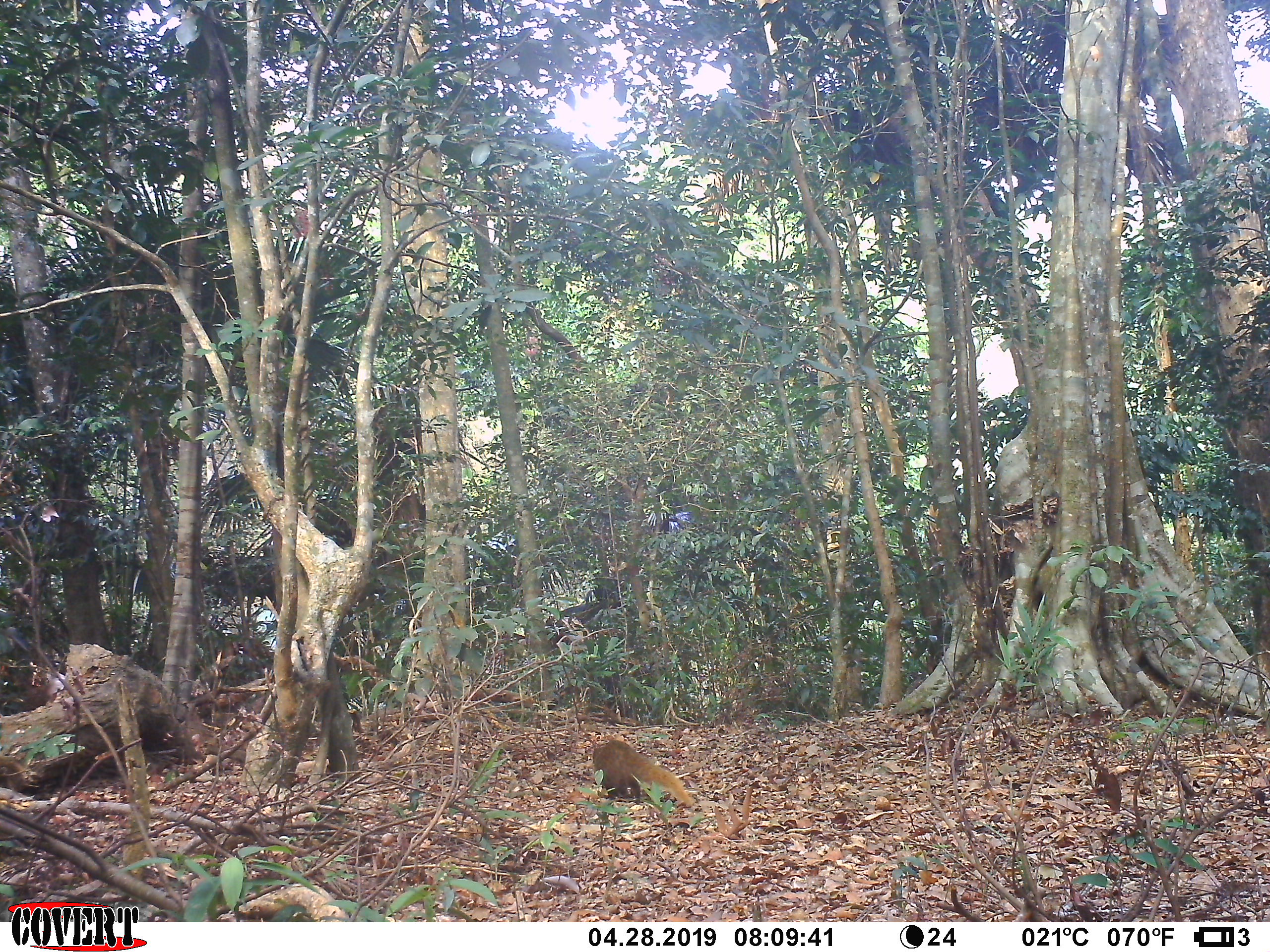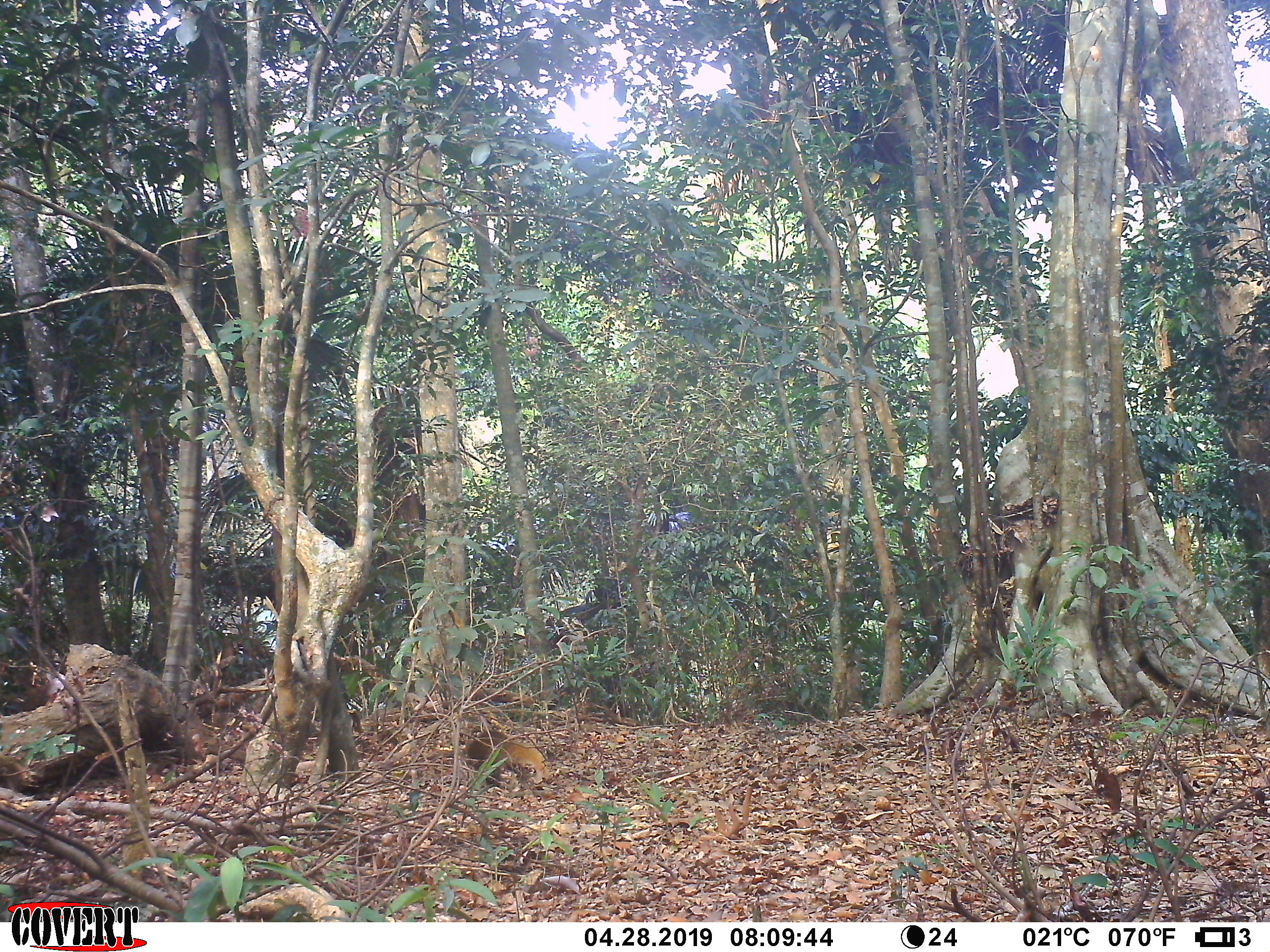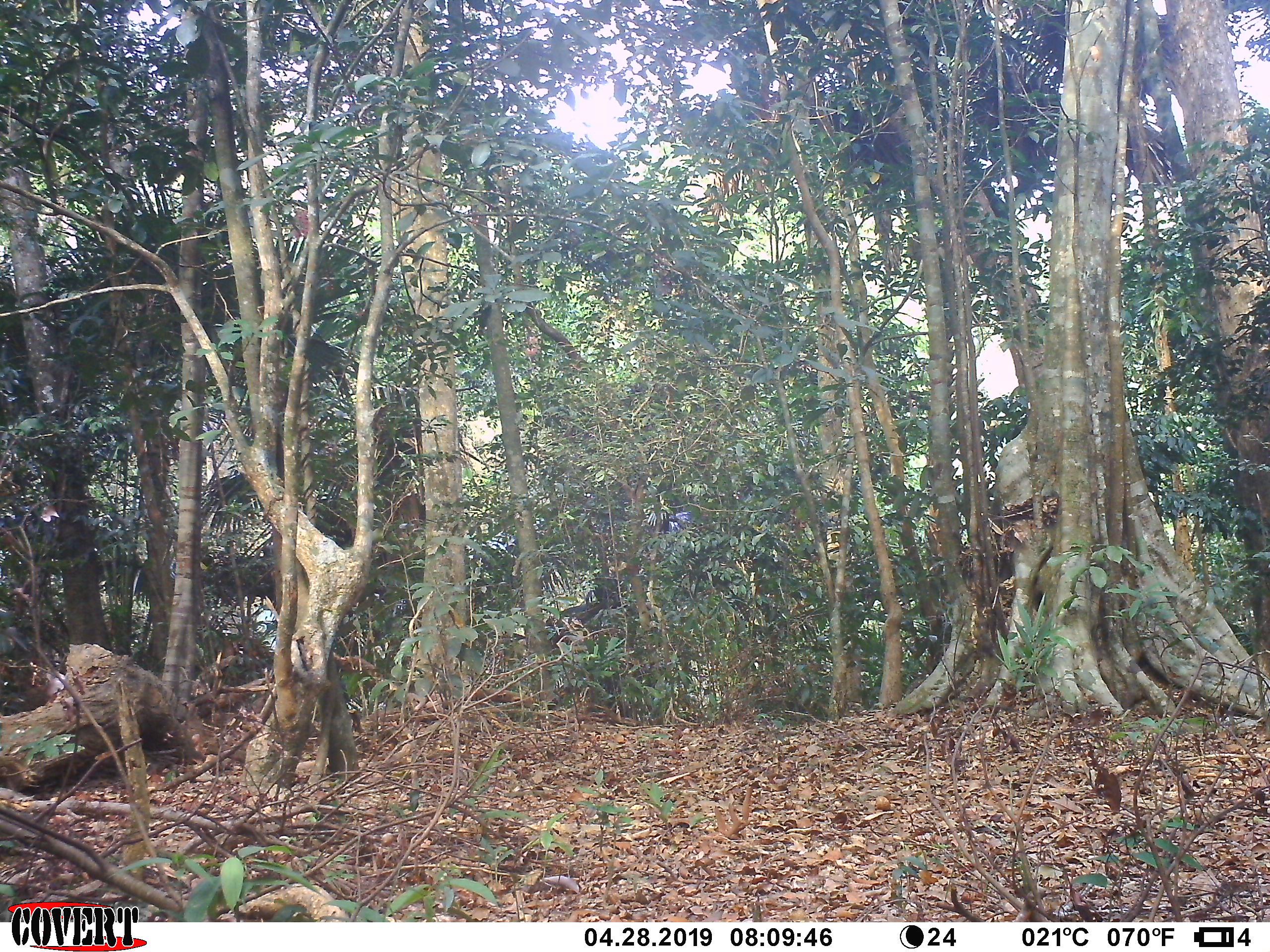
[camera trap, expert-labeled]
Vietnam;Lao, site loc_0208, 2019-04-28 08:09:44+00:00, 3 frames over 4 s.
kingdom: Animalia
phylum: Chordata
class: Mammalia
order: Carnivora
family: Herpestidae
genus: Urva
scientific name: Urva urva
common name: crab-eating mongoose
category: crab eating mongoose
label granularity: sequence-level